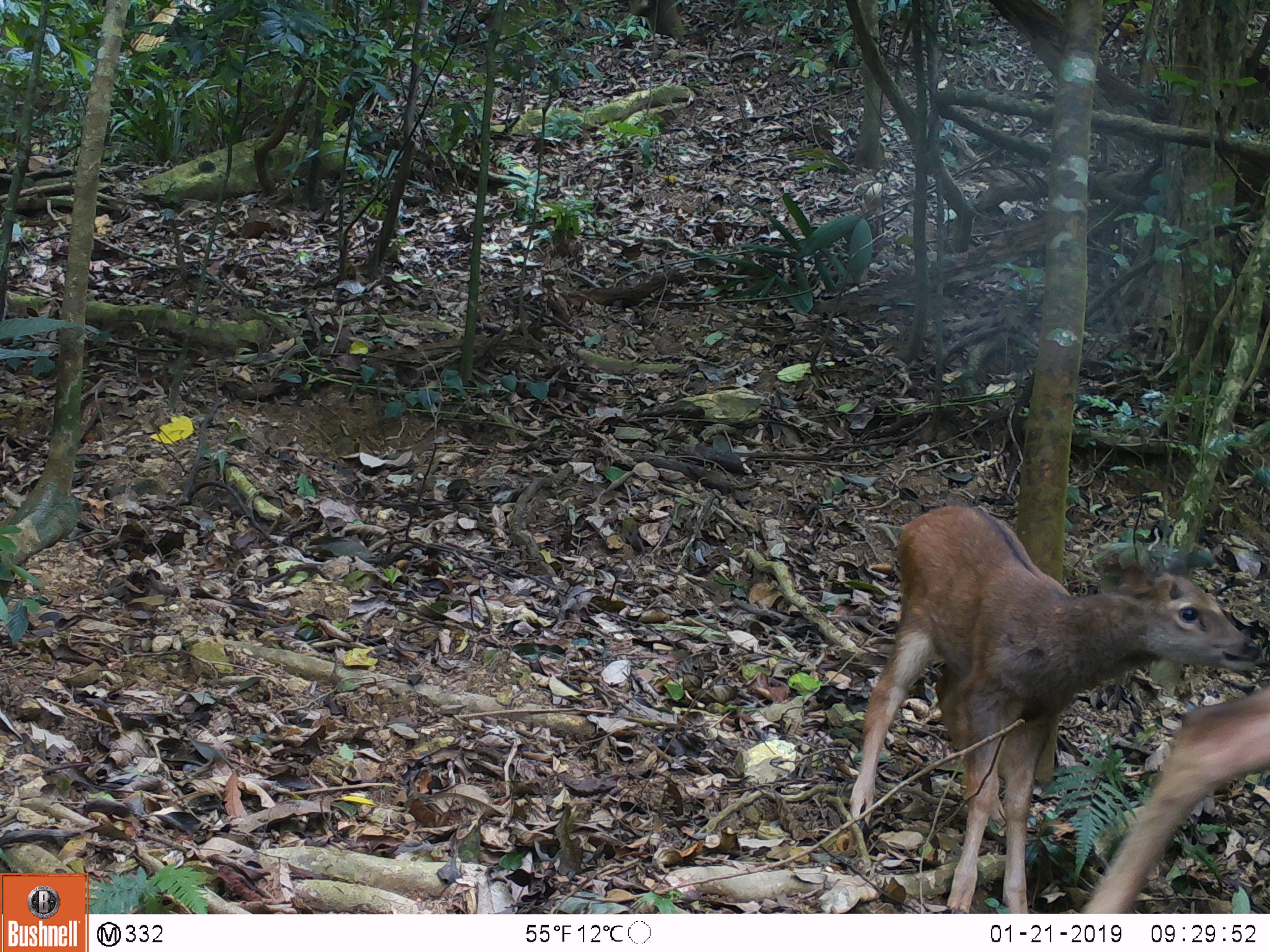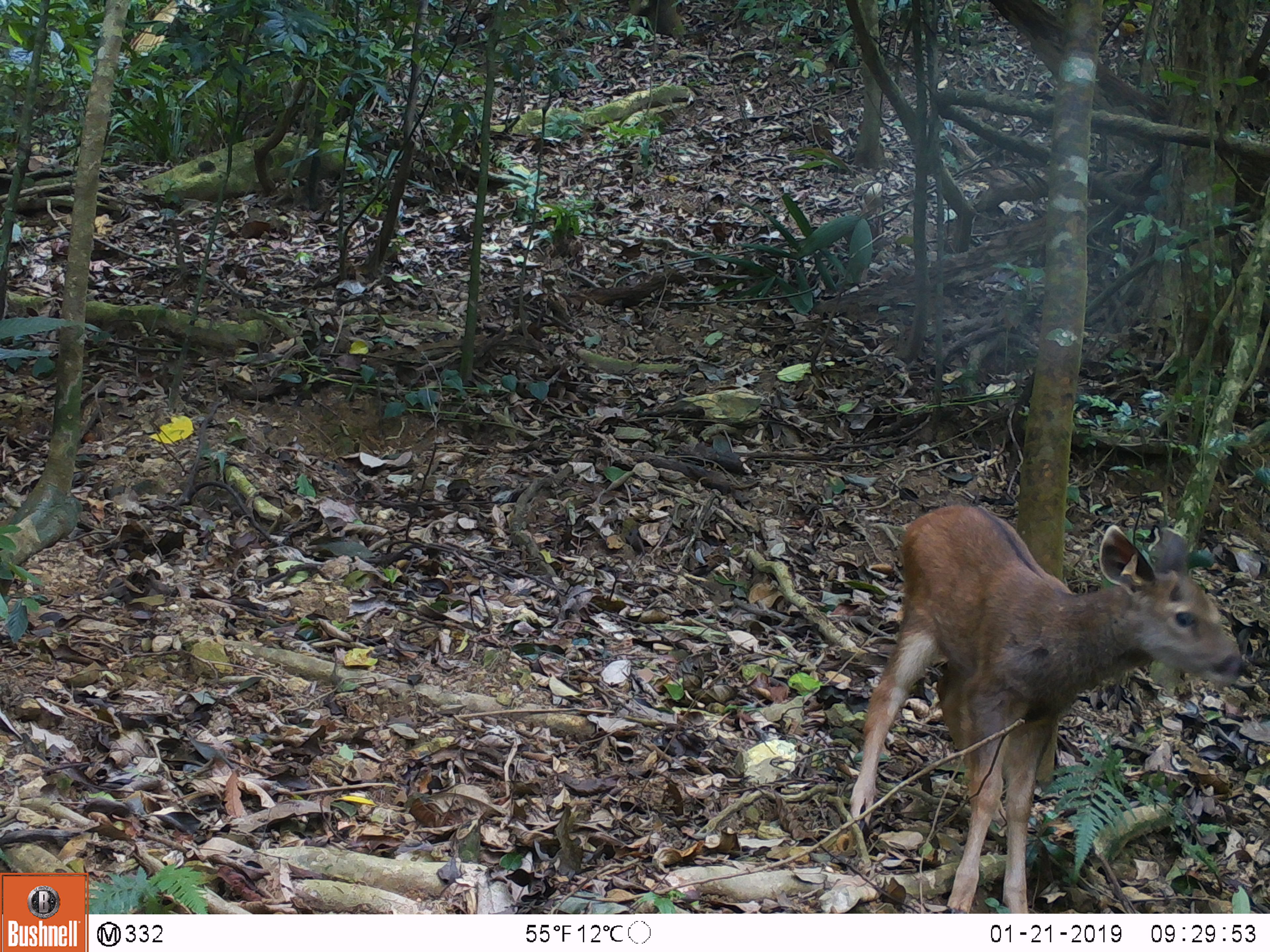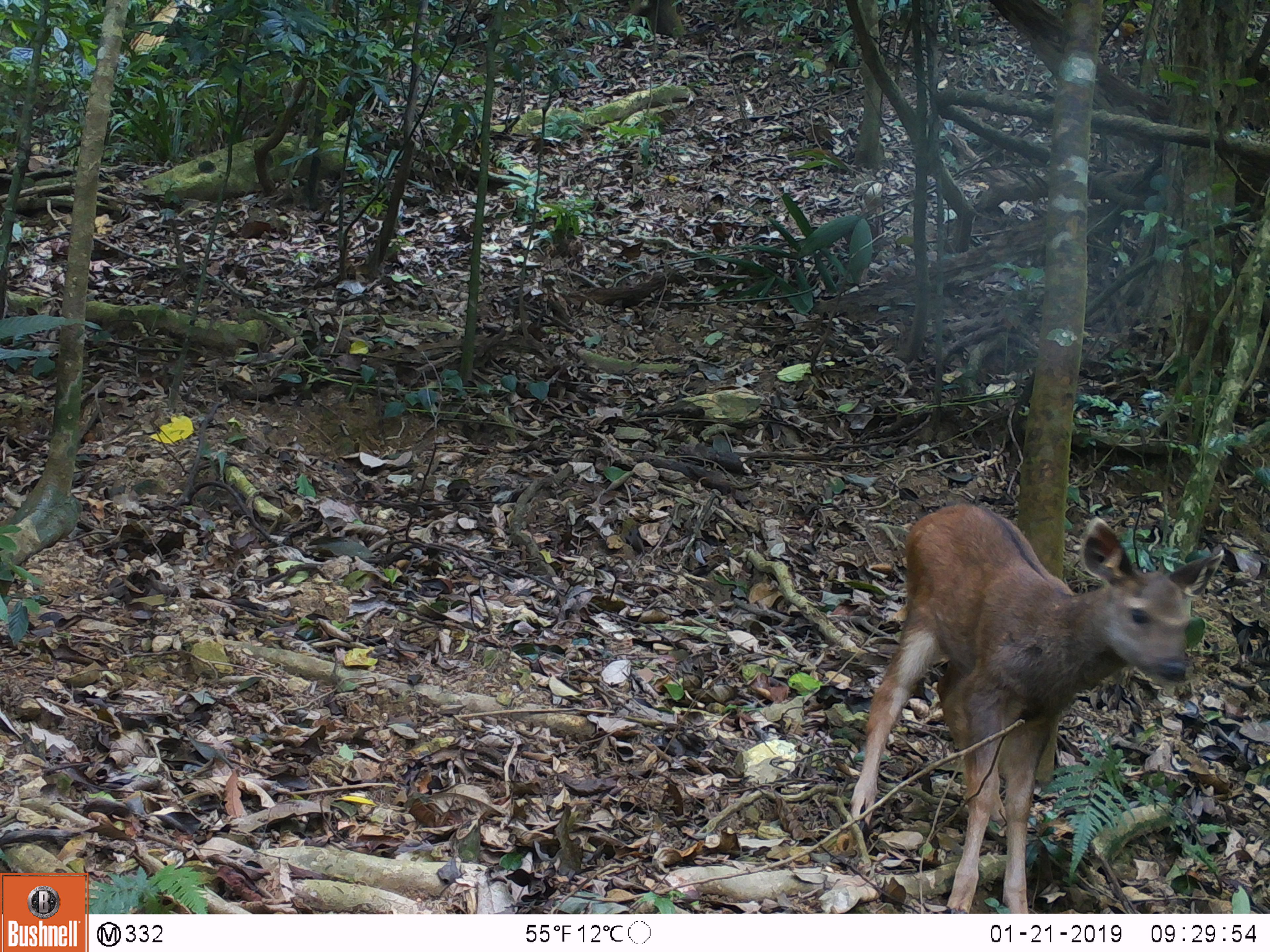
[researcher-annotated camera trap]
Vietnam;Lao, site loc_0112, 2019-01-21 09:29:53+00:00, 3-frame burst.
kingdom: Animalia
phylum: Chordata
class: Mammalia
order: Artiodactyla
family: Cervidae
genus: Rusa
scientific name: Rusa unicolor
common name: sambar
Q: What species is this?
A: Sambar (Rusa unicolor).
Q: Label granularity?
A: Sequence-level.